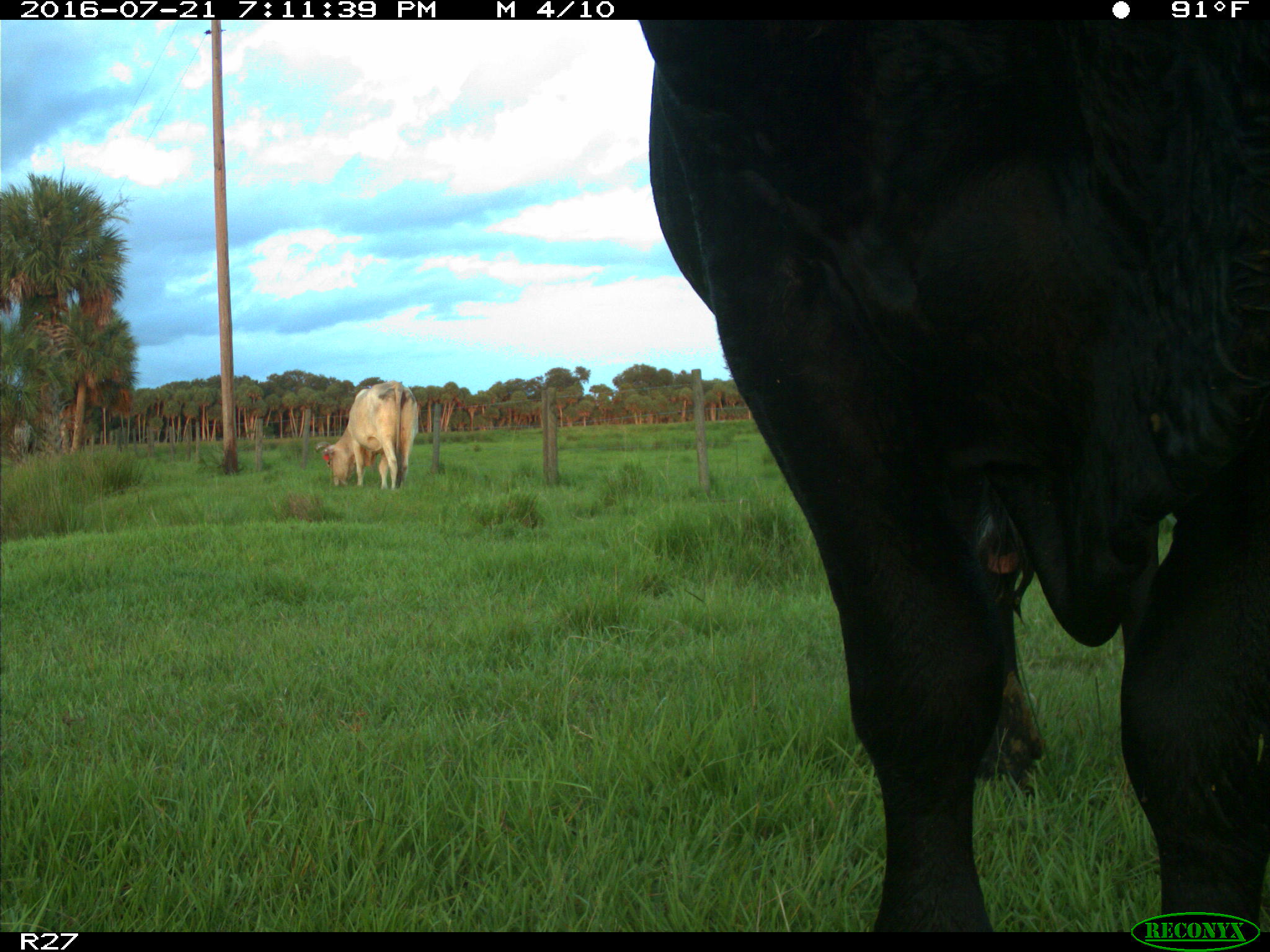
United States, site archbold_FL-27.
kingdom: Animalia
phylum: Chordata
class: Mammalia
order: Artiodactyla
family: Bovidae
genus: Bos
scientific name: Bos taurus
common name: domestic cow